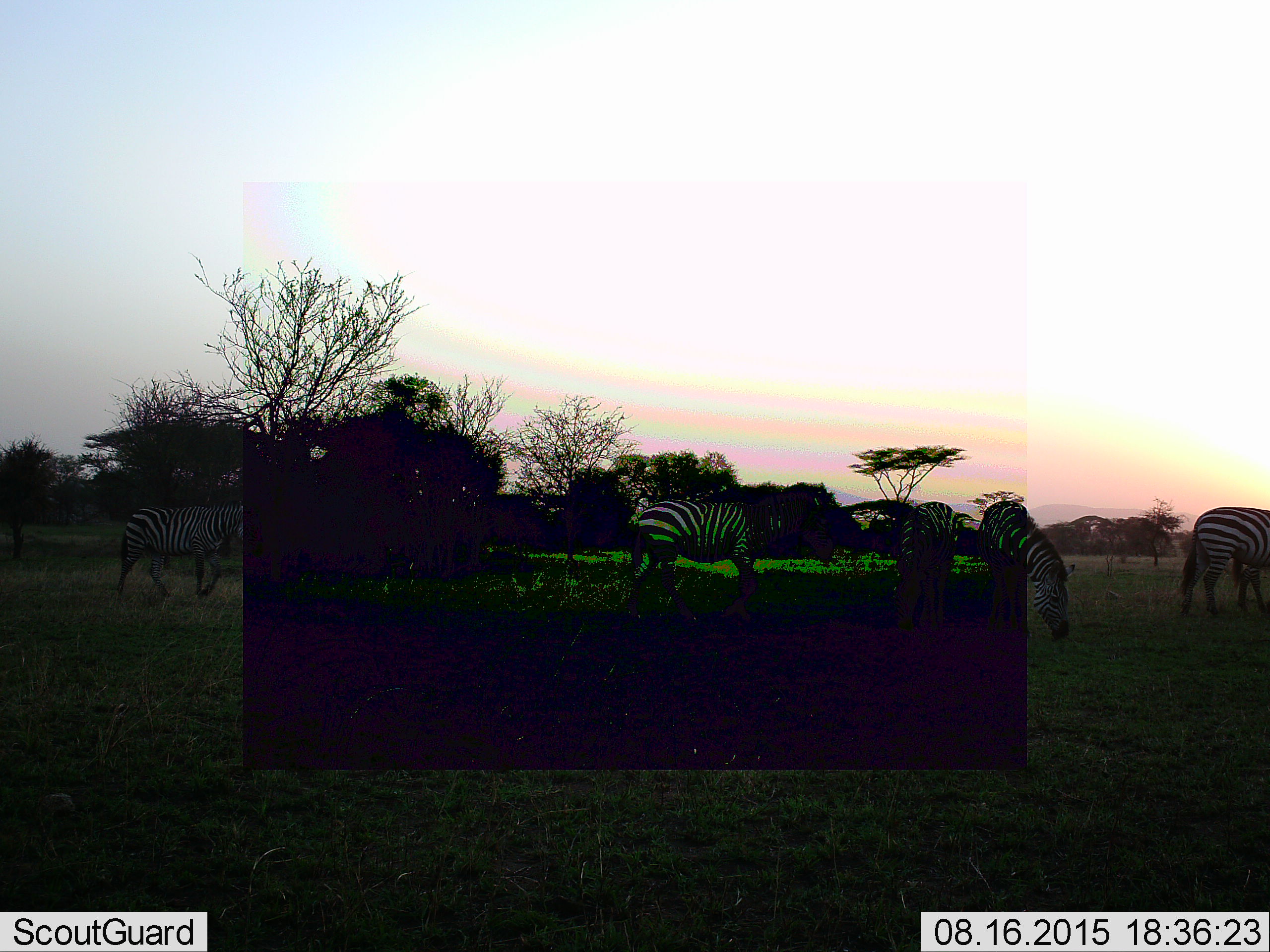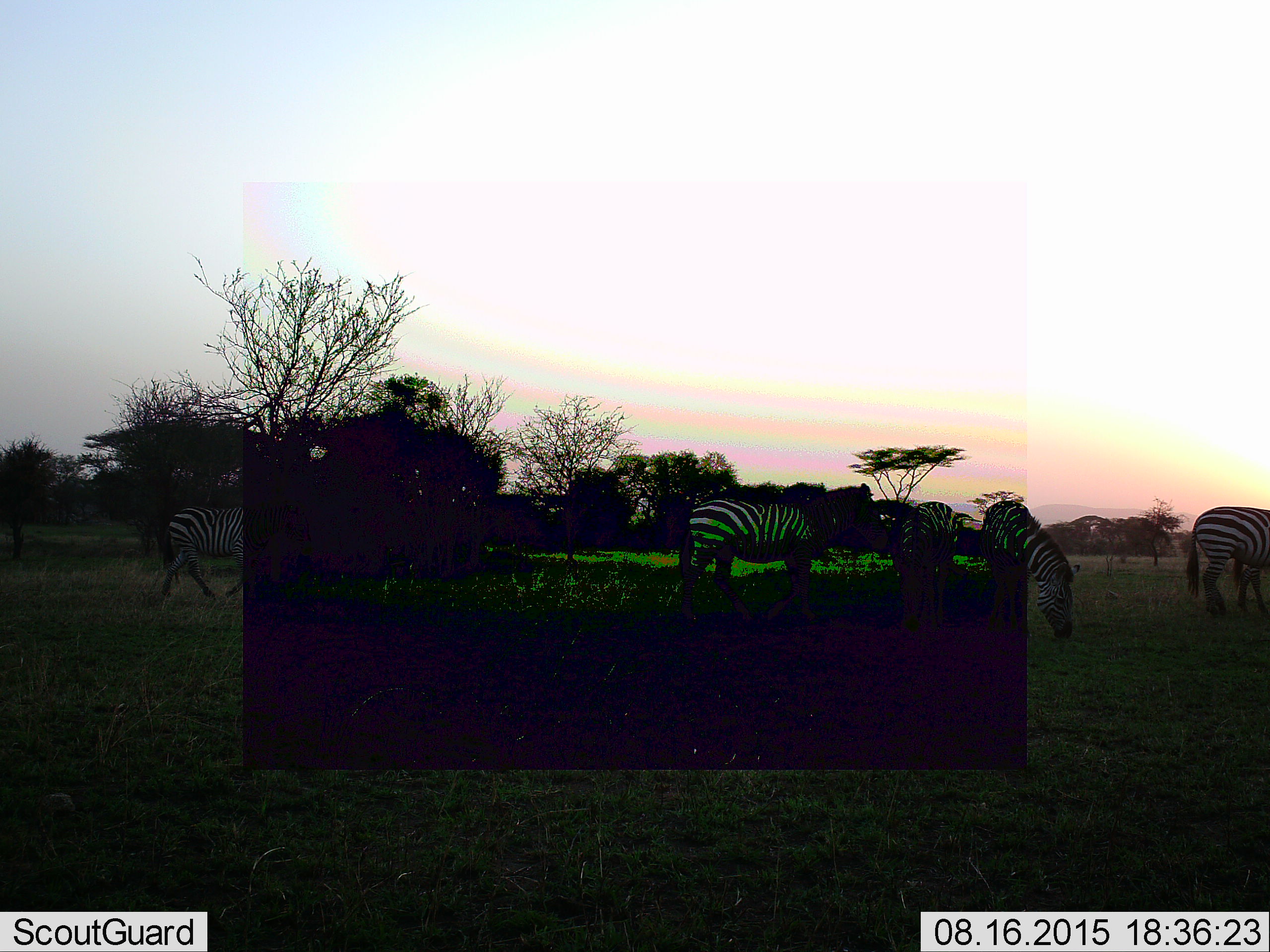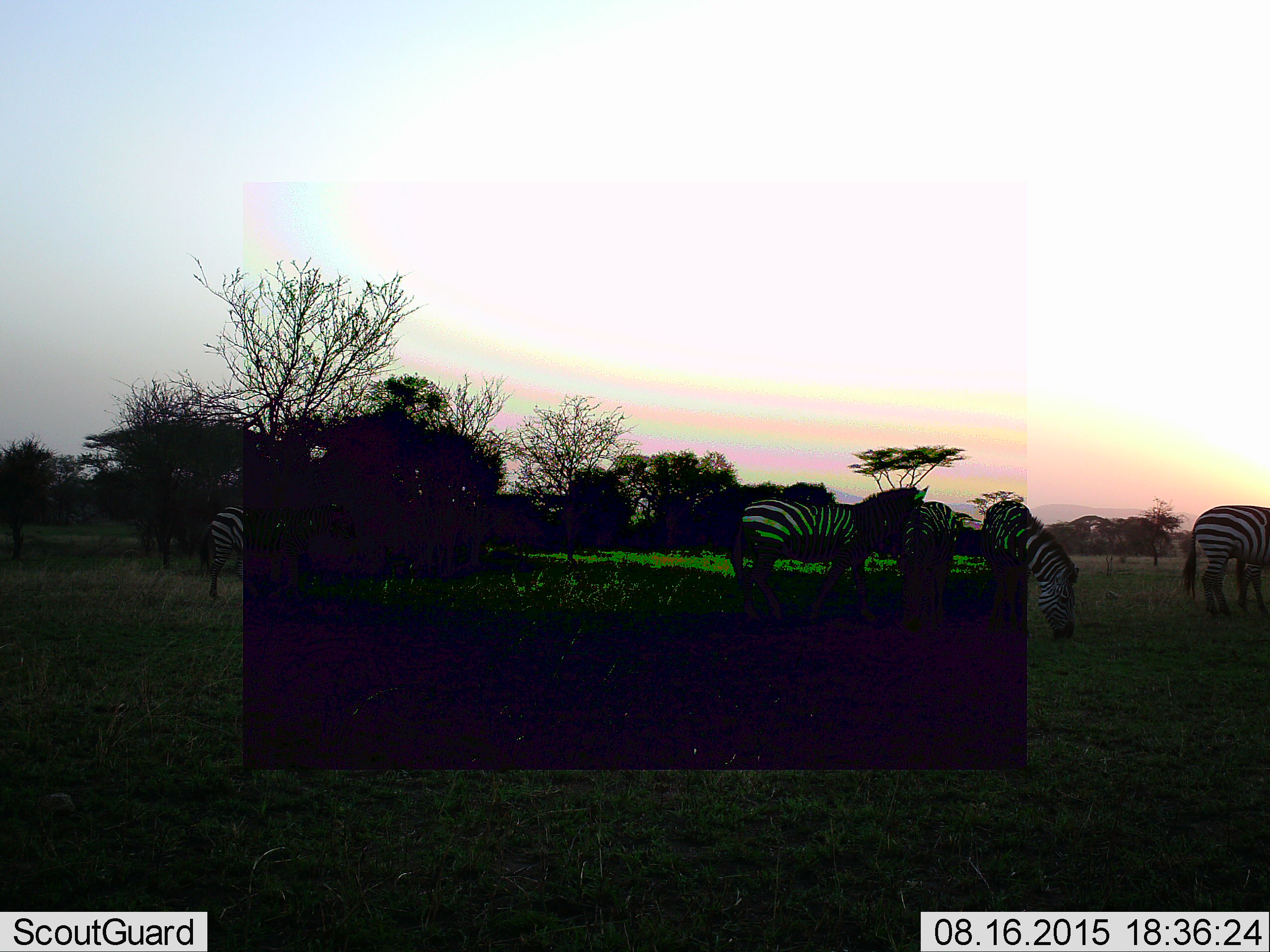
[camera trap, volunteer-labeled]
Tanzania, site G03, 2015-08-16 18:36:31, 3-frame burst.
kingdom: Animalia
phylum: Chordata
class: Mammalia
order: Perissodactyla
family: Equidae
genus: Equus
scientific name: Equus quagga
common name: plains zebra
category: zebra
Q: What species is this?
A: Zebra (plains zebra) (Equus quagga).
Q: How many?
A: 5.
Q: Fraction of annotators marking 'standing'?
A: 58%.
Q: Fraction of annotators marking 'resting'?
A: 0%.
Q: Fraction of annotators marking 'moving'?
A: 68%.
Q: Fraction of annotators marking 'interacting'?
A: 0%.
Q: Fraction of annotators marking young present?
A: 5%.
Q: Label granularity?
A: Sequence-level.